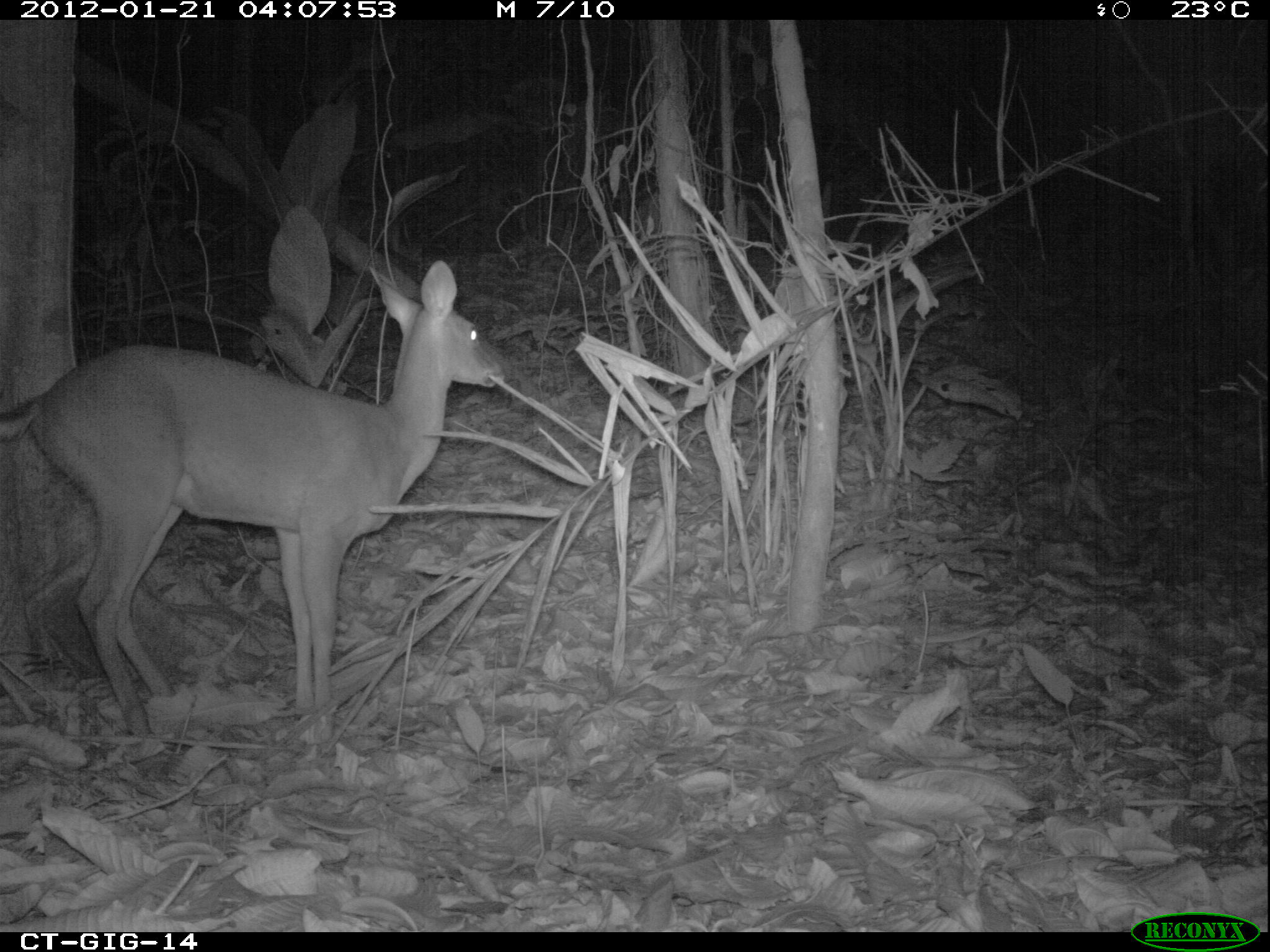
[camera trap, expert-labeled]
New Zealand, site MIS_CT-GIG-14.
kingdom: Animalia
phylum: Chordata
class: Mammalia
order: Artiodactyla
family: Cervidae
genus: Odocoileus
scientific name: Odocoileus virginianus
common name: white-tailed deer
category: white tailed deer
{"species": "white tailed deer (white-tailed deer) (Odocoileus virginianus)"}